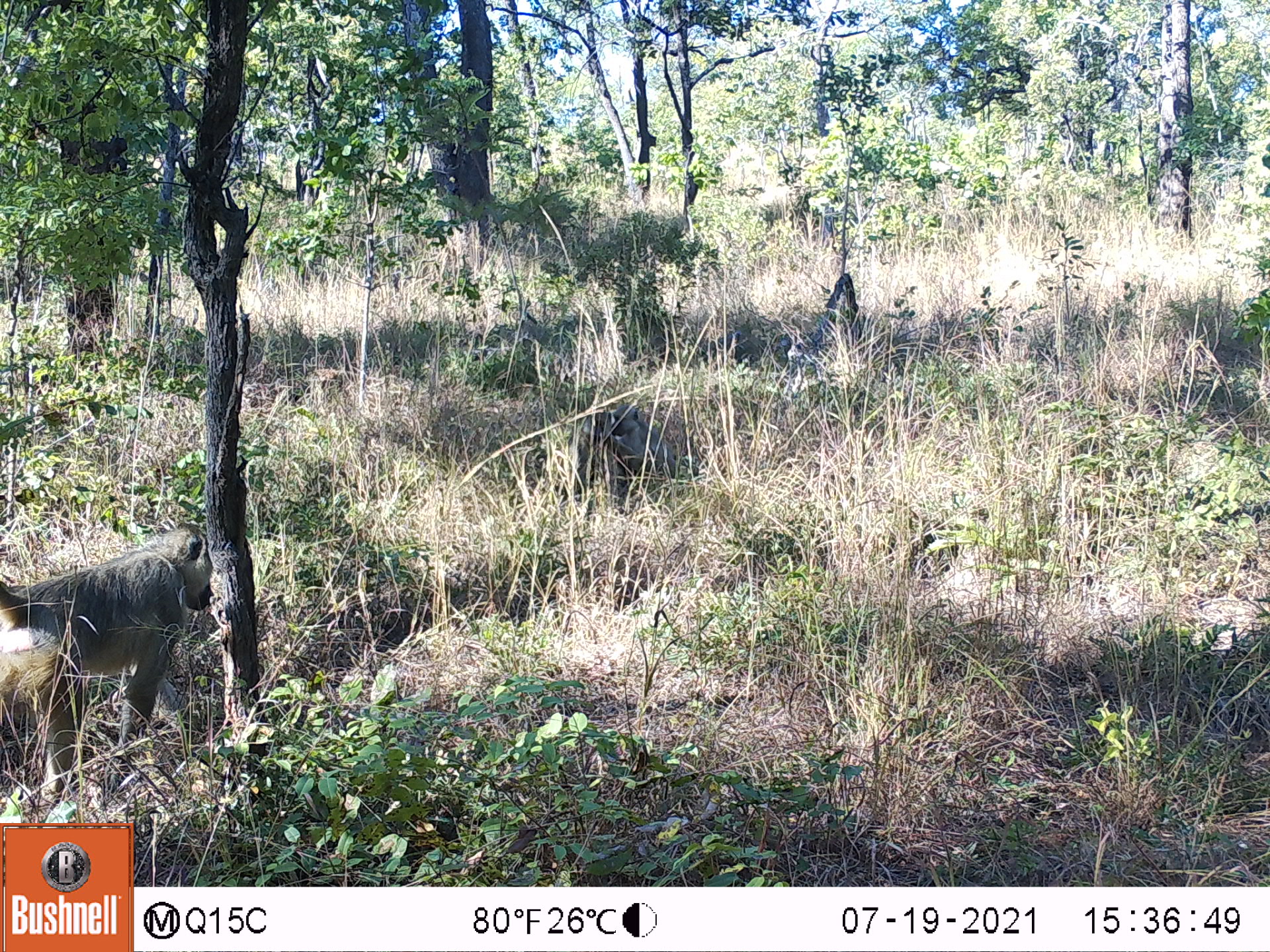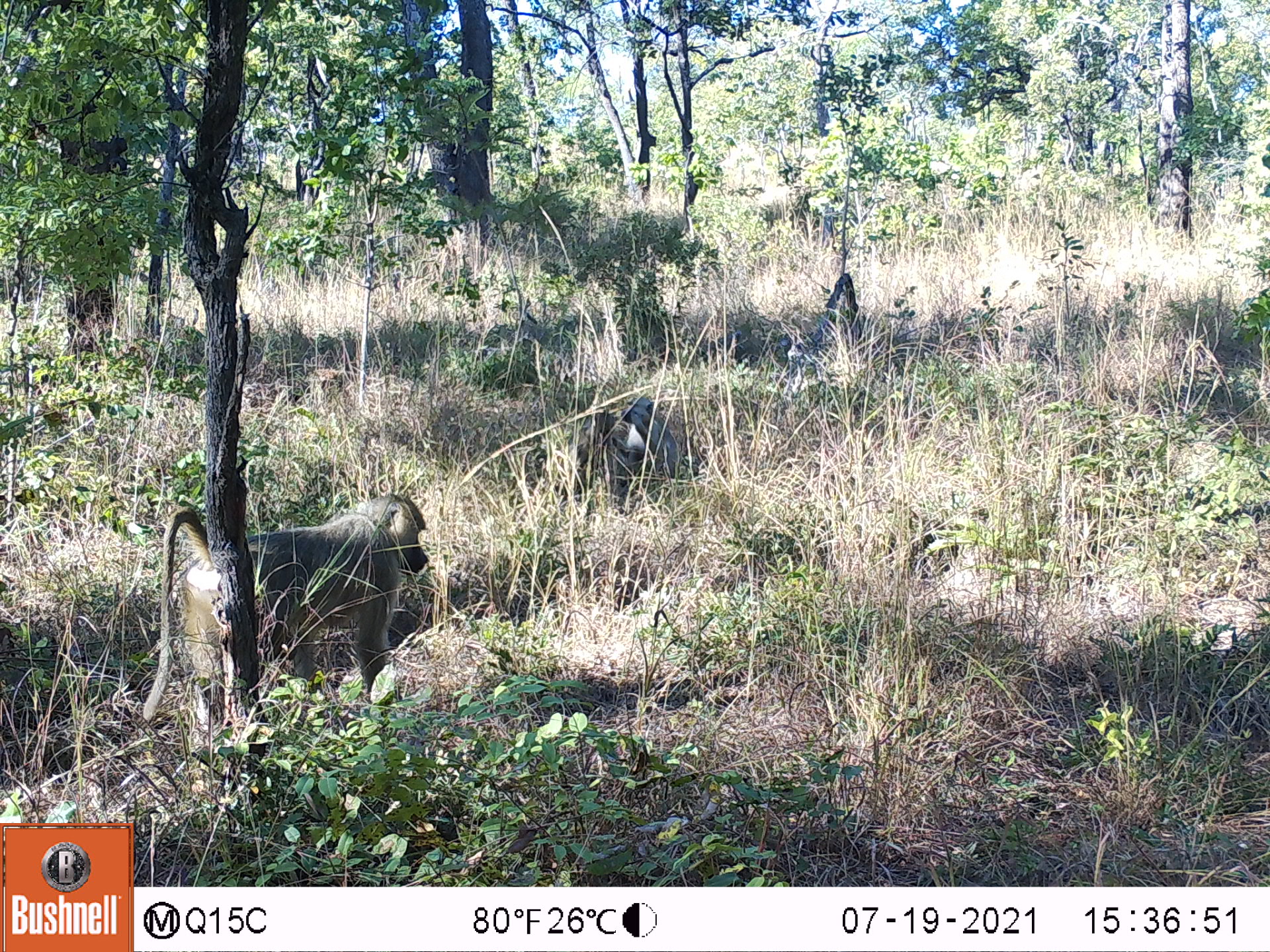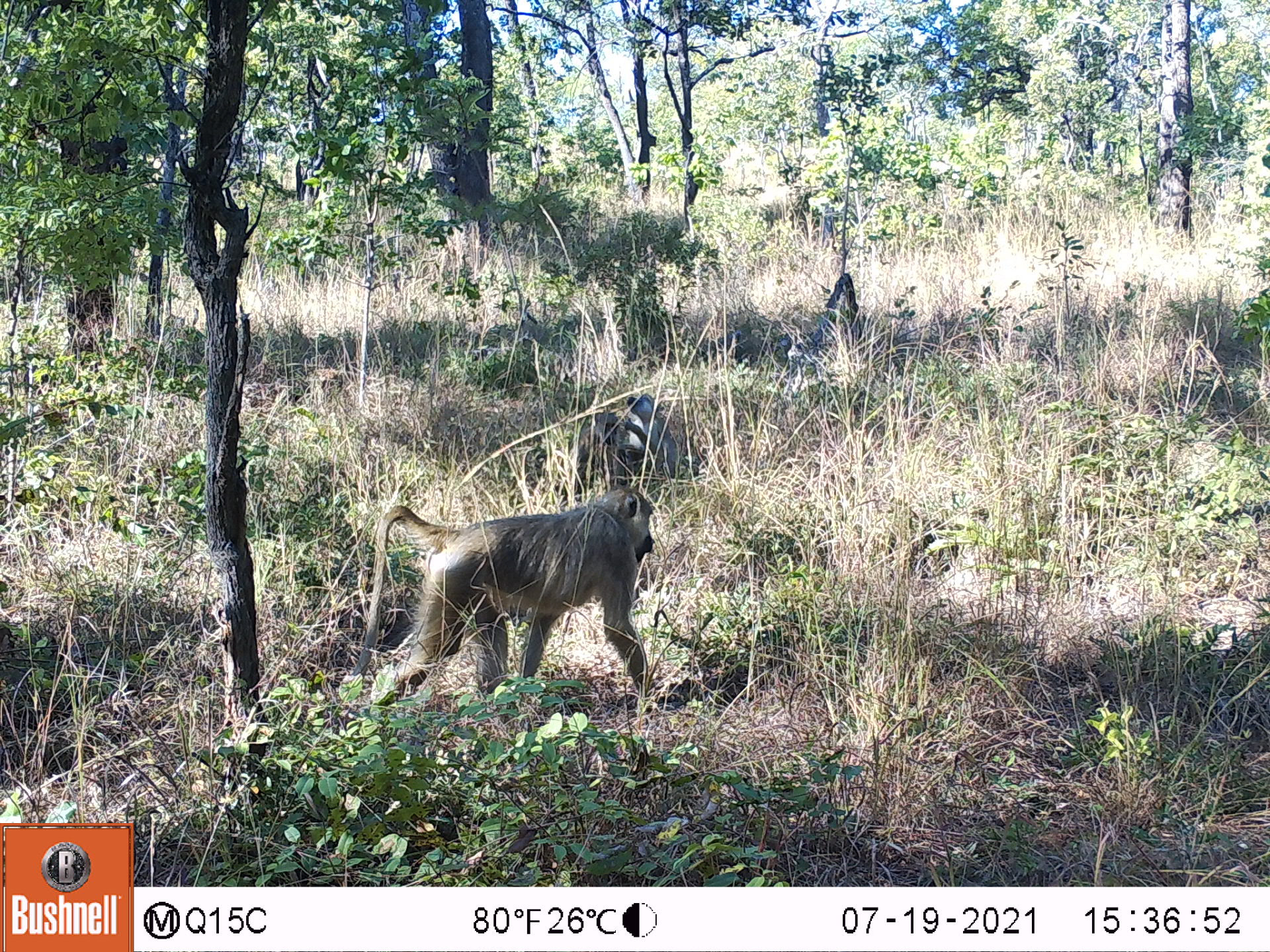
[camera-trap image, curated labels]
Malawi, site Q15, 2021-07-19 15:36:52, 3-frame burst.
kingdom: Animalia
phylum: Chordata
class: Mammalia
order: Primates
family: Cercopithecidae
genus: Papio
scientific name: Papio cynocephalus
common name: yellow baboon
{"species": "yellow baboon (Papio cynocephalus)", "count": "3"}